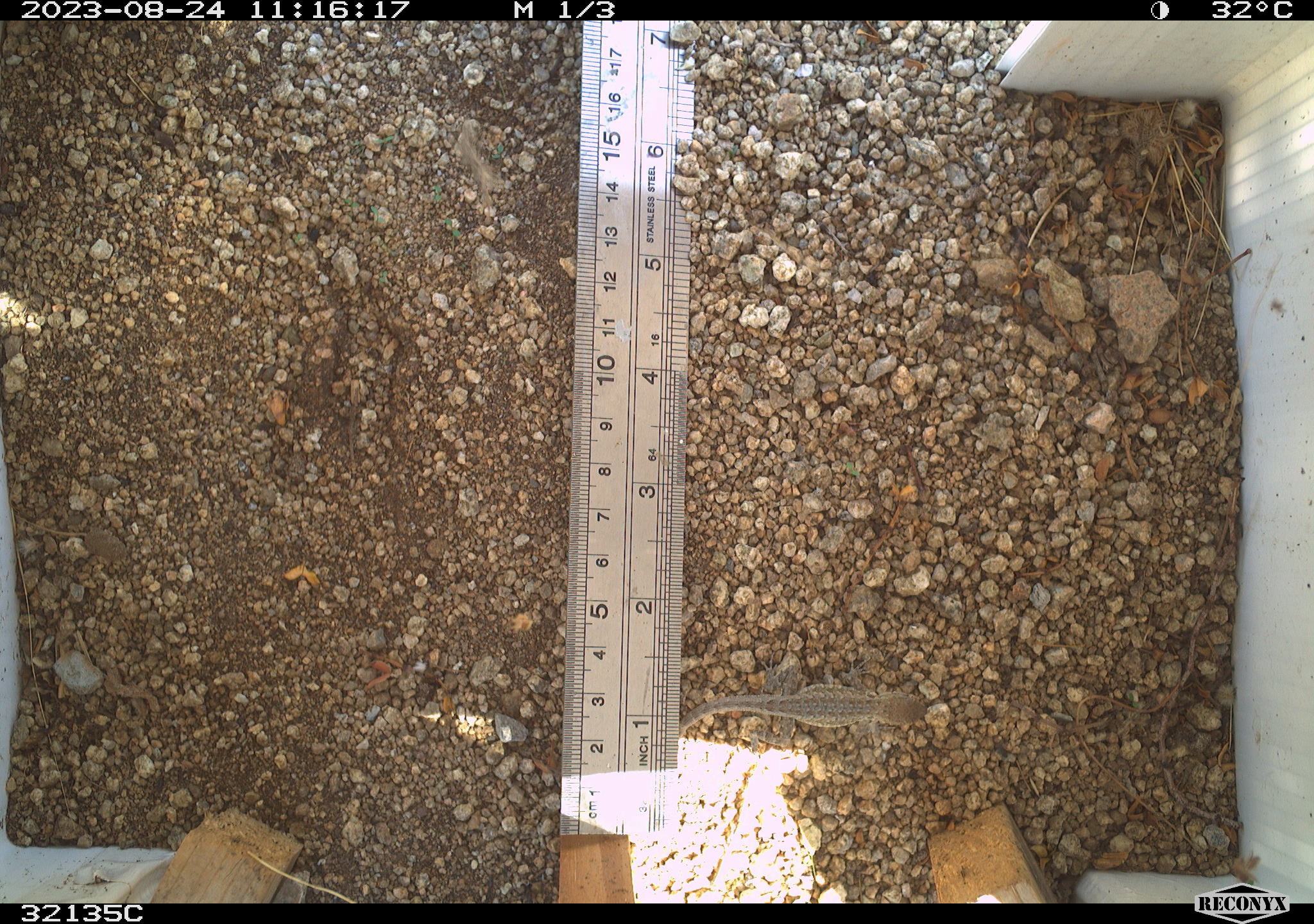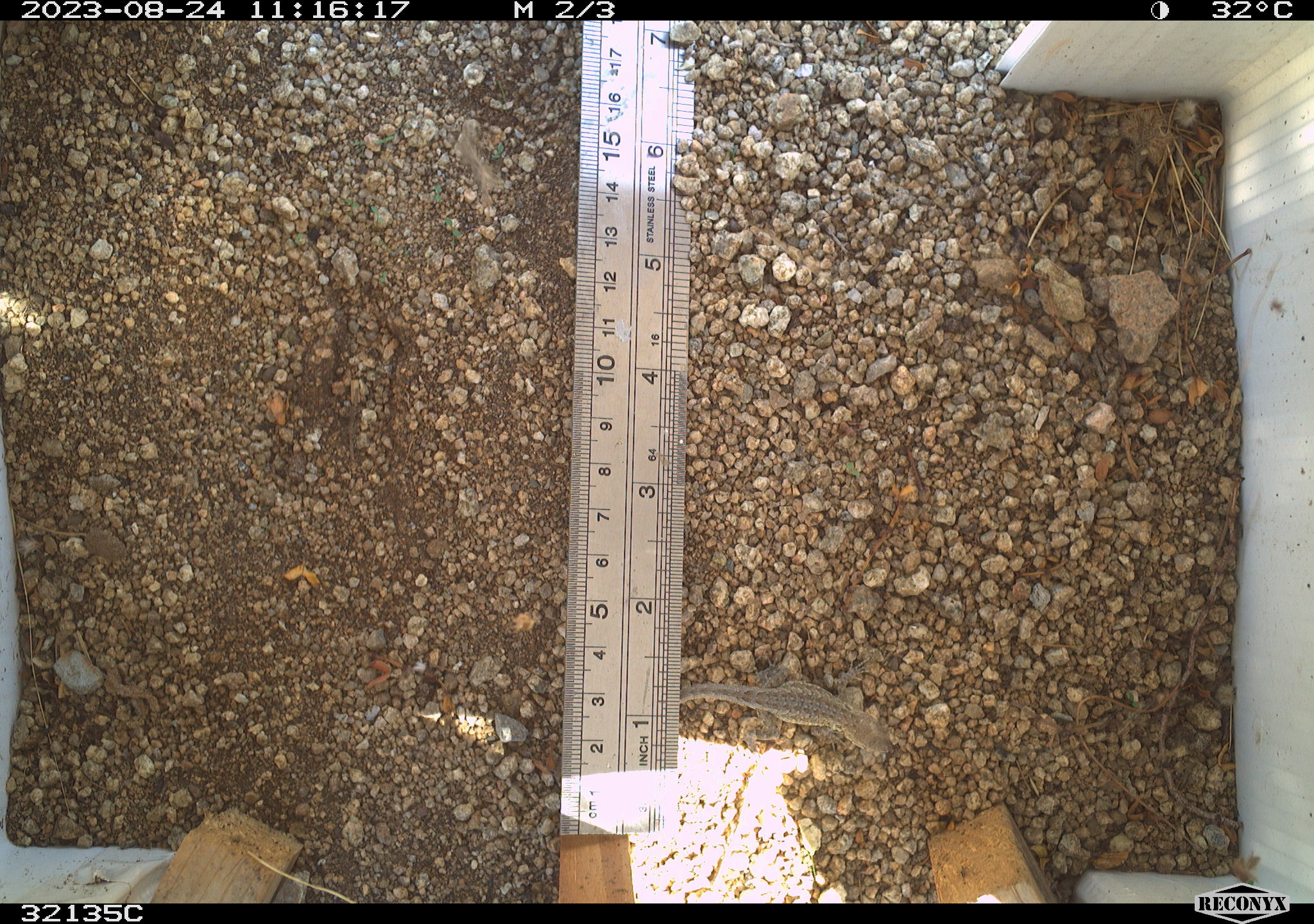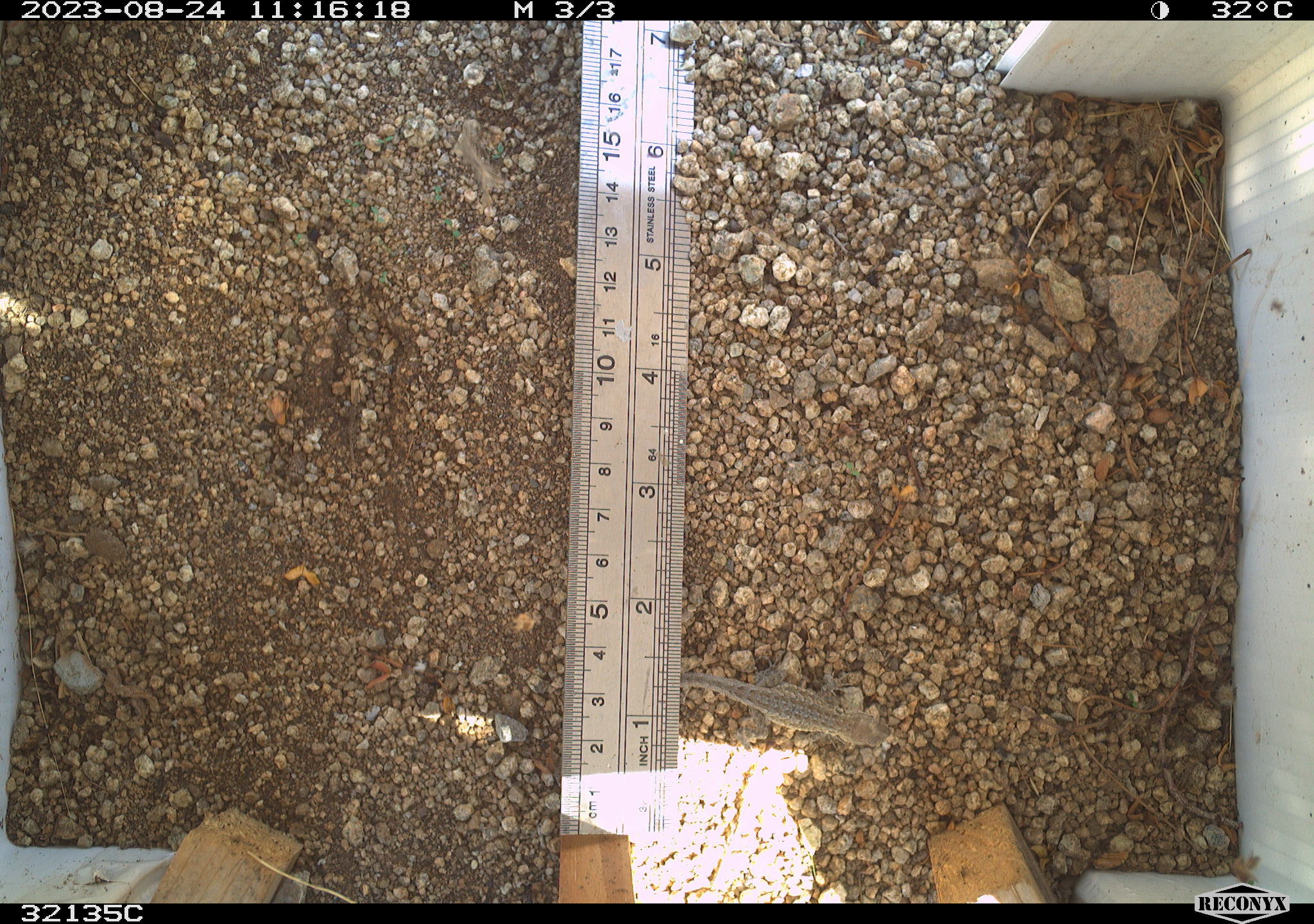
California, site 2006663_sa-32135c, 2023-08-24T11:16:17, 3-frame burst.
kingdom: Animalia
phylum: Chordata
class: Reptilia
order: Squamata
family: Phrynosomatidae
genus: Uta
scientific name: Uta stansburiana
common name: common side-blotched lizard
Common side-blotched lizard (Uta stansburiana).